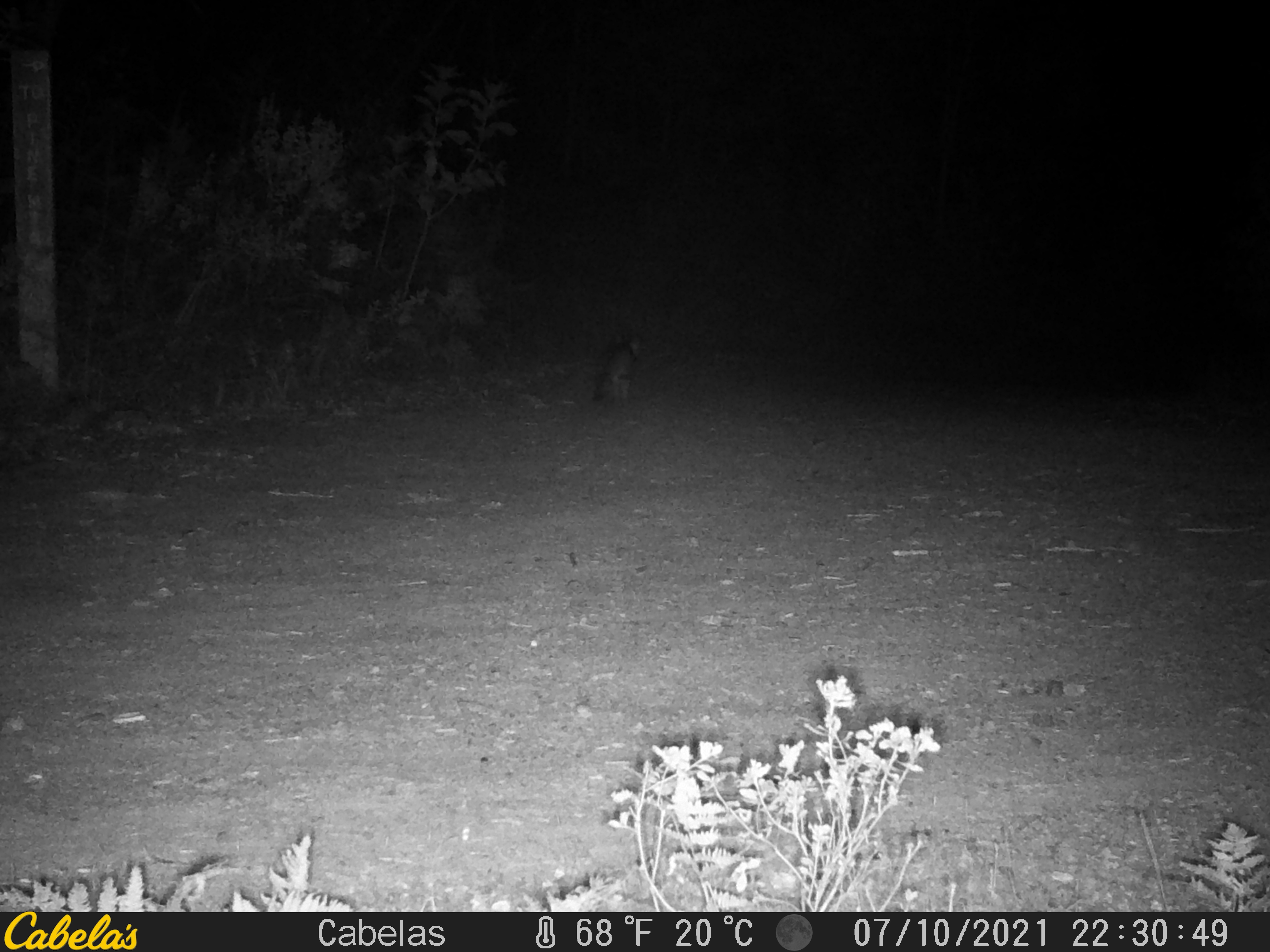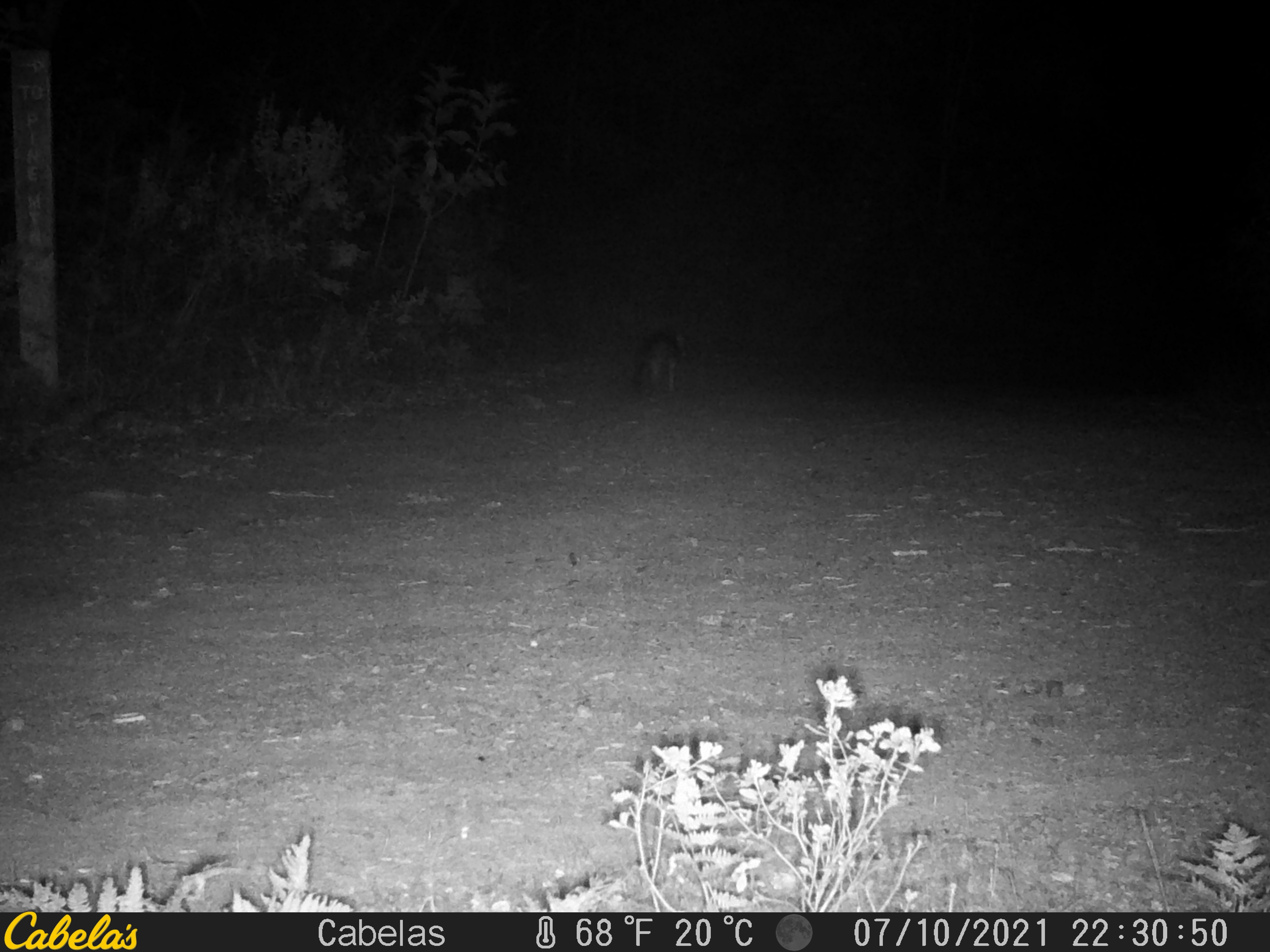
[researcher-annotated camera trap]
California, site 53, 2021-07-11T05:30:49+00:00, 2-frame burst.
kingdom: Animalia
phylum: Chordata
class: Mammalia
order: Carnivora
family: Canidae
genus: Urocyon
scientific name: Urocyon cinereoargenteus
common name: gray fox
Gray fox (Urocyon cinereoargenteus).